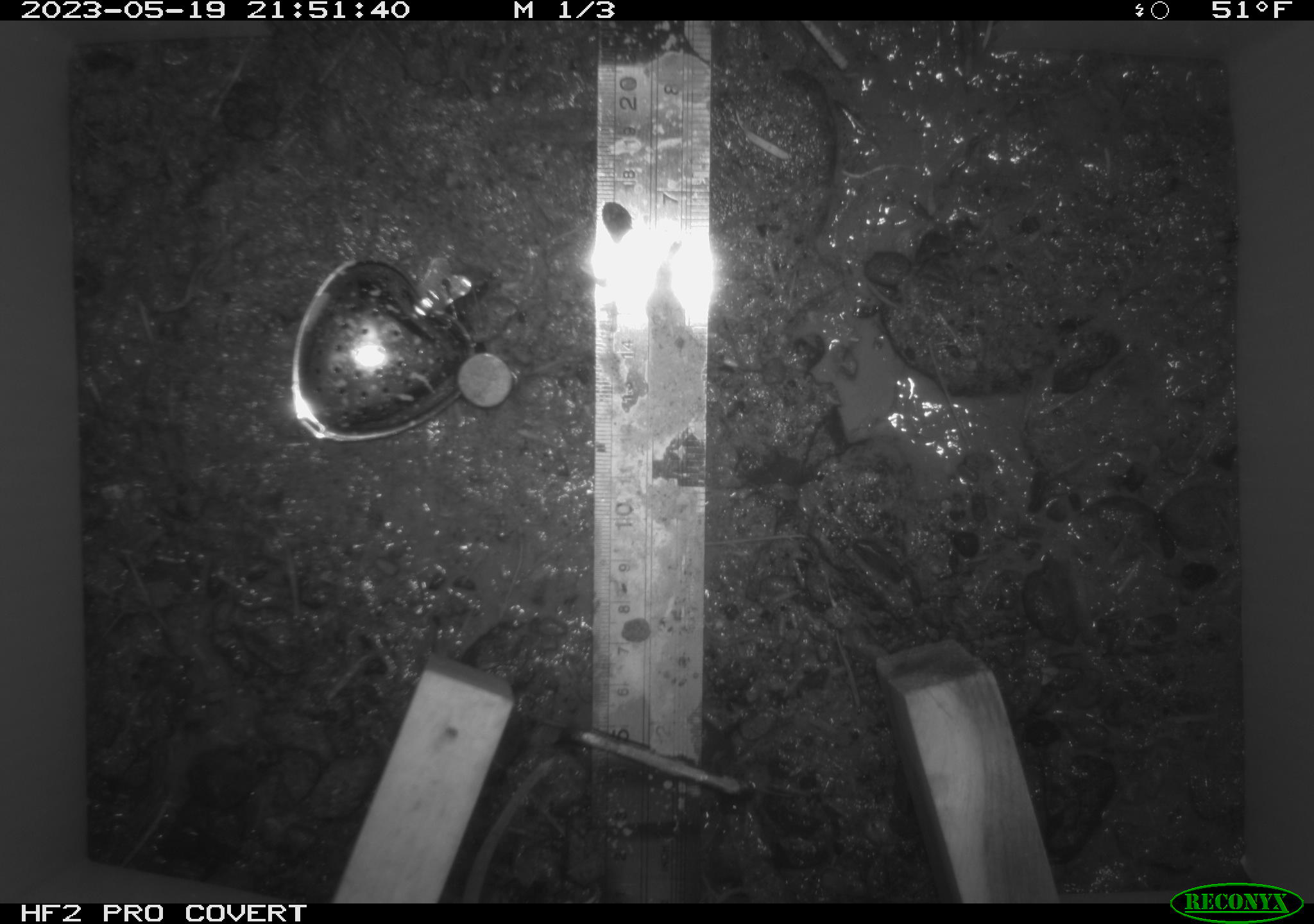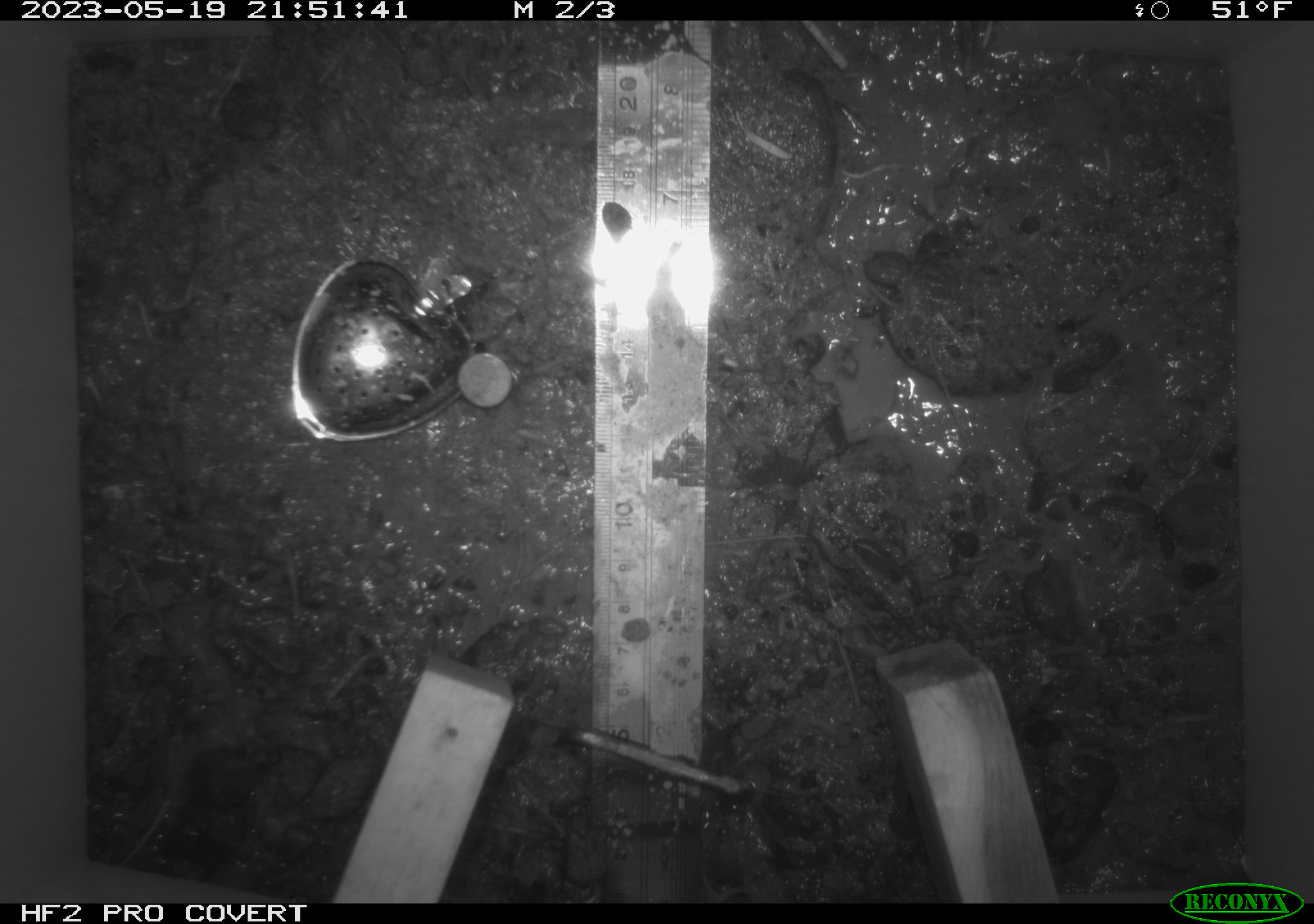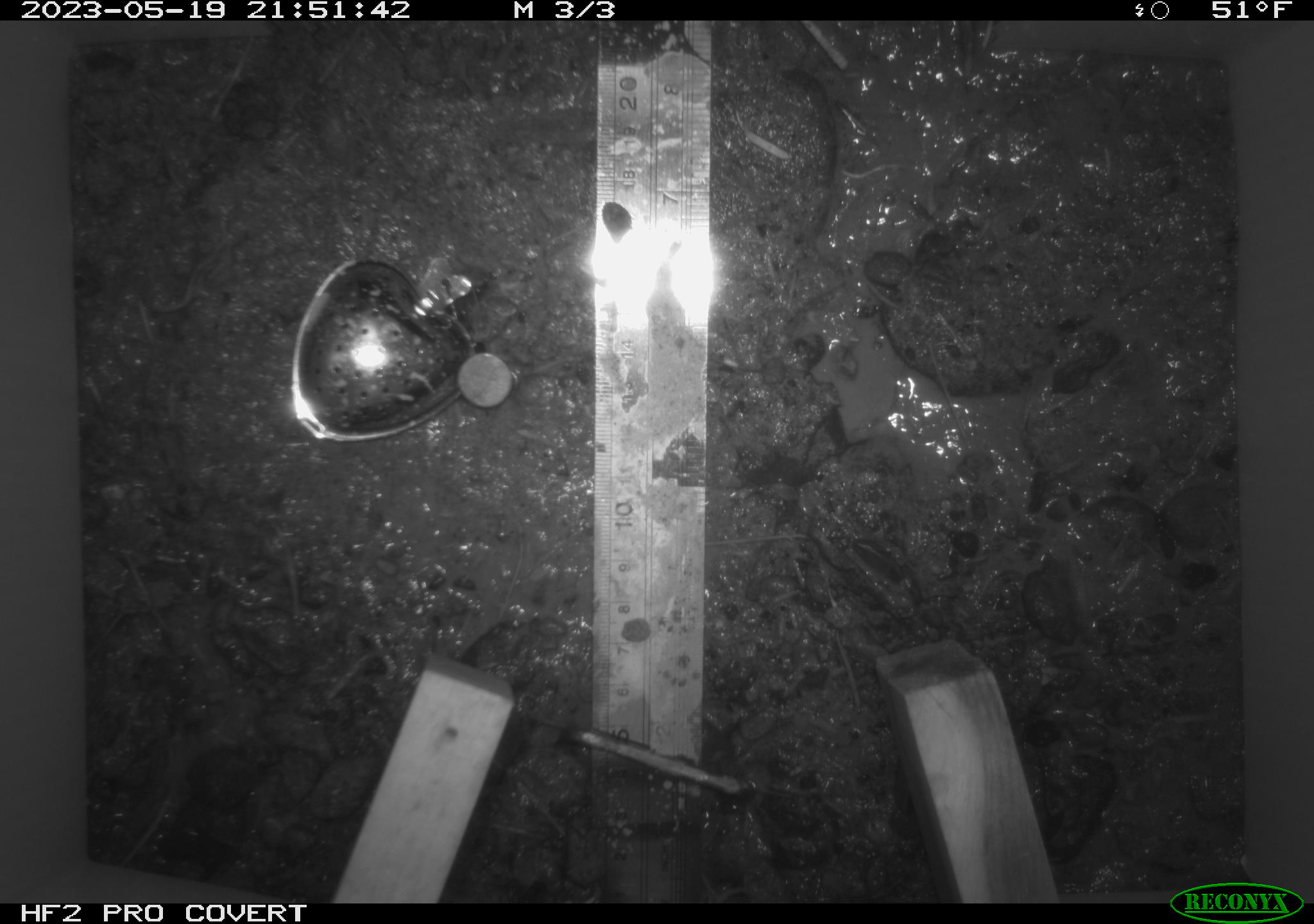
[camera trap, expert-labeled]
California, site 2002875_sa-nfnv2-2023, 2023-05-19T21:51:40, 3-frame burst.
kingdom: Animalia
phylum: Chordata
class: Mammalia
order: Rodentia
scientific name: Rodentia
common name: mouse species